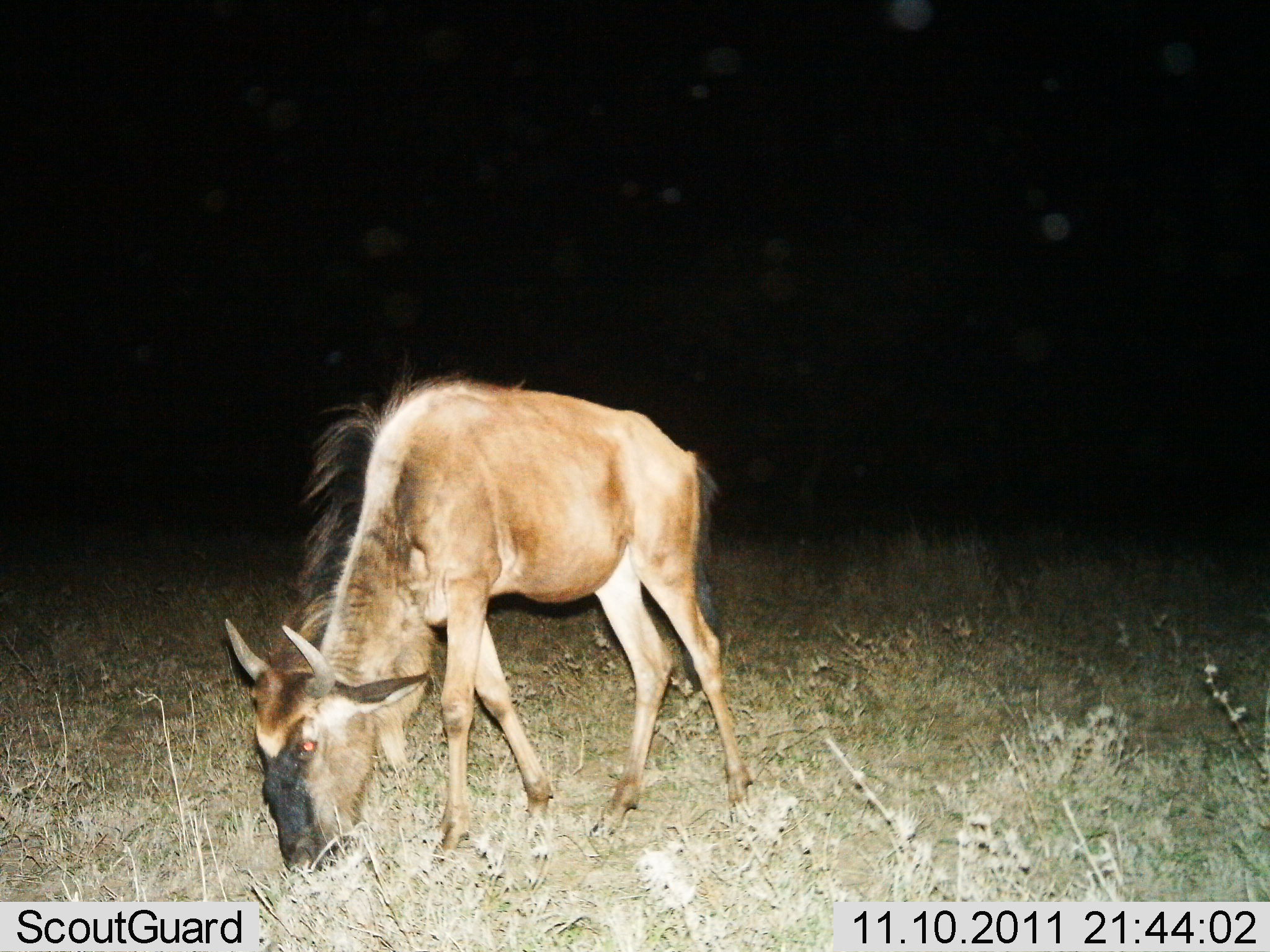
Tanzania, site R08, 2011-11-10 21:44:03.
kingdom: Animalia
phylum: Chordata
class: Mammalia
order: Artiodactyla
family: Bovidae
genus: Connochaetes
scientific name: Connochaetes taurinus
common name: blue wildebeest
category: wildebeest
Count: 1.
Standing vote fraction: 0%.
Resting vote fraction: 0%.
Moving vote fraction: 0%.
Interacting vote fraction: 0%.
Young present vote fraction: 0%.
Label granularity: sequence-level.